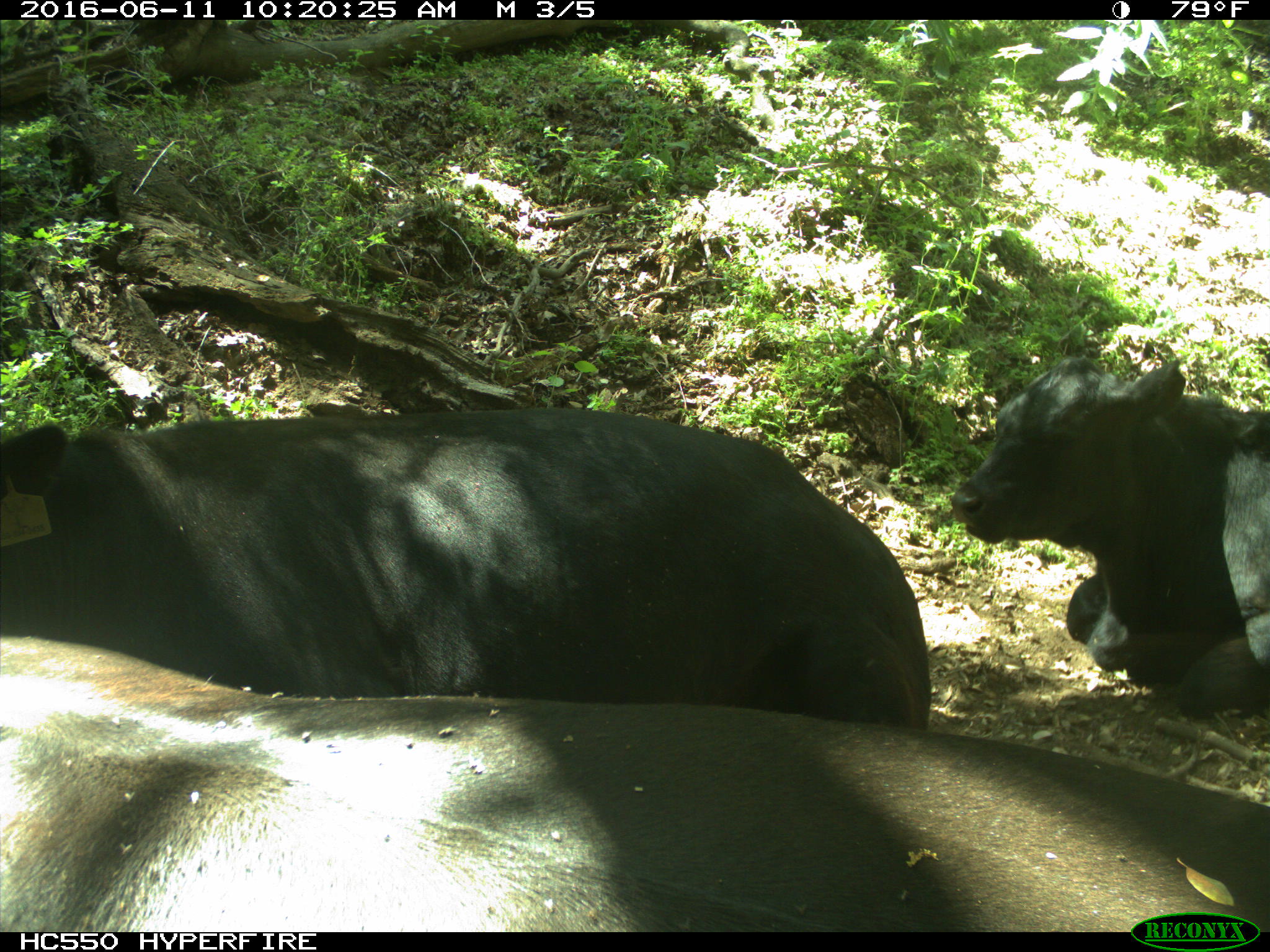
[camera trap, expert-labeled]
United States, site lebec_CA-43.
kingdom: Animalia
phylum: Chordata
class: Mammalia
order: Artiodactyla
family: Bovidae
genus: Bos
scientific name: Bos taurus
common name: domestic cow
Bos taurus (domestic cow).